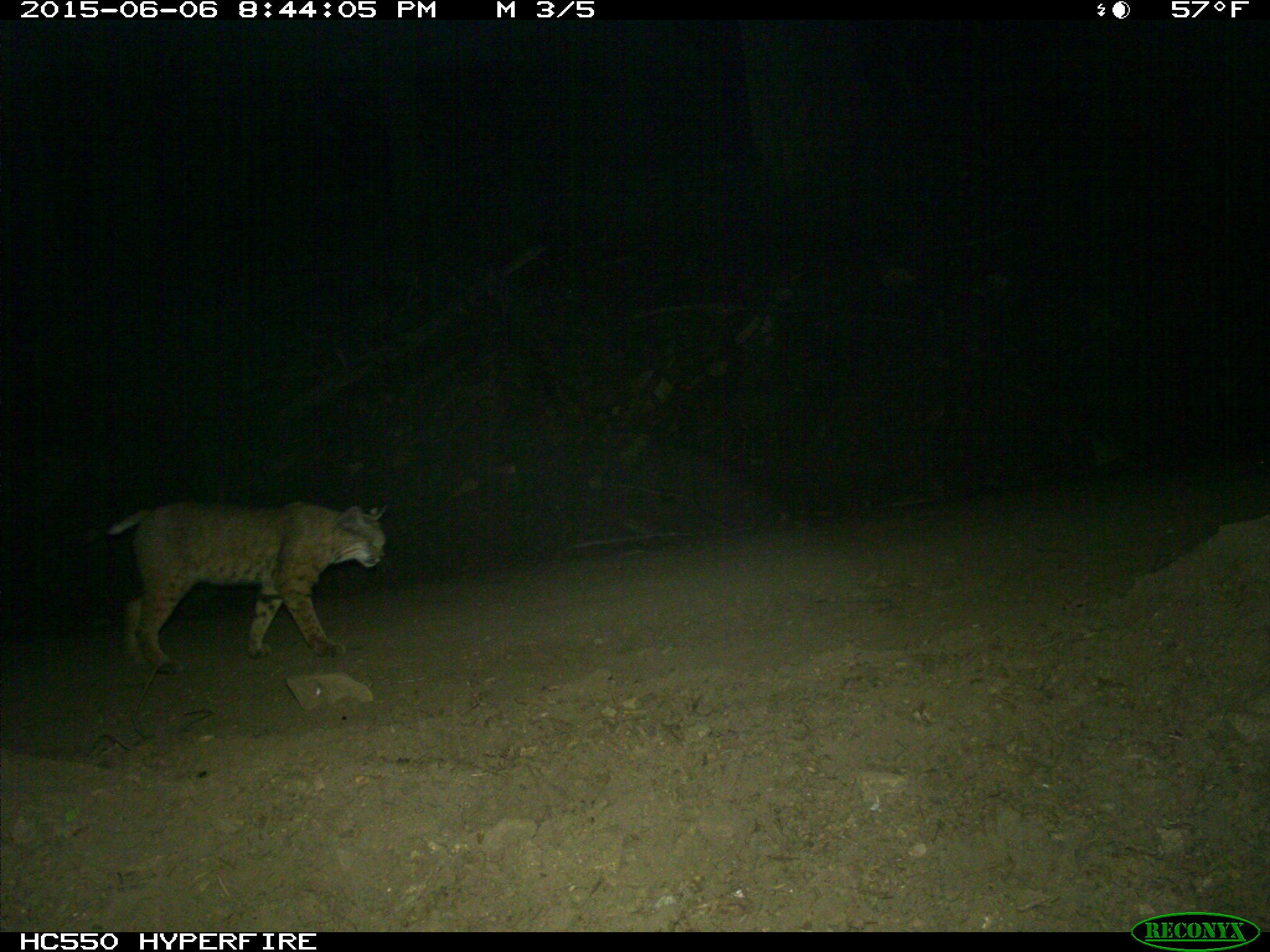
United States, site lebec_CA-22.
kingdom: Animalia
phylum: Chordata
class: Mammalia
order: Carnivora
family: Felidae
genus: Lynx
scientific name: Lynx rufus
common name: bobcat